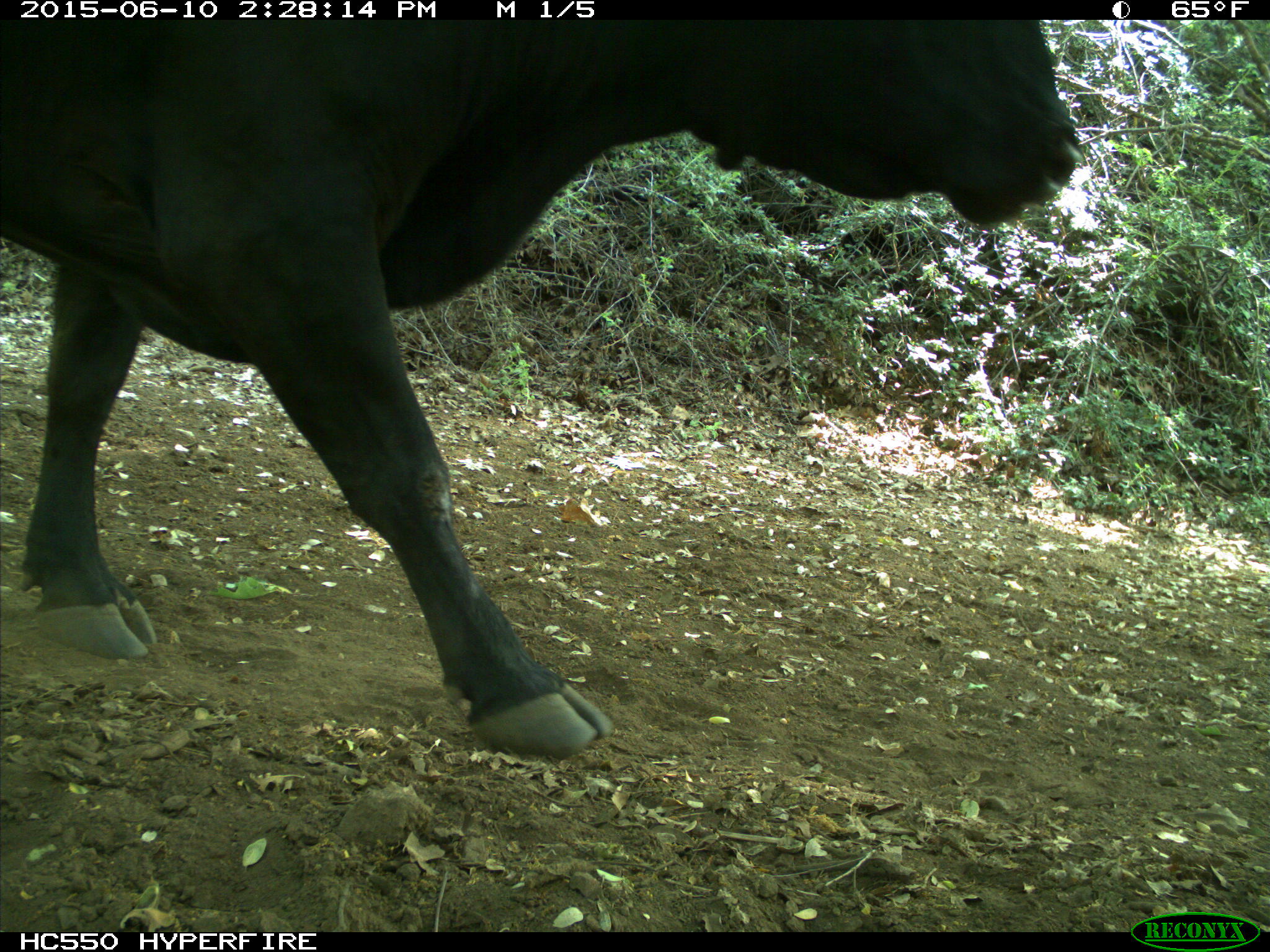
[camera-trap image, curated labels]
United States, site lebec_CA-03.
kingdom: Animalia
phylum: Chordata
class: Mammalia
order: Artiodactyla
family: Bovidae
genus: Bos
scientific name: Bos taurus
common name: domestic cow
Bos taurus (domestic cow).